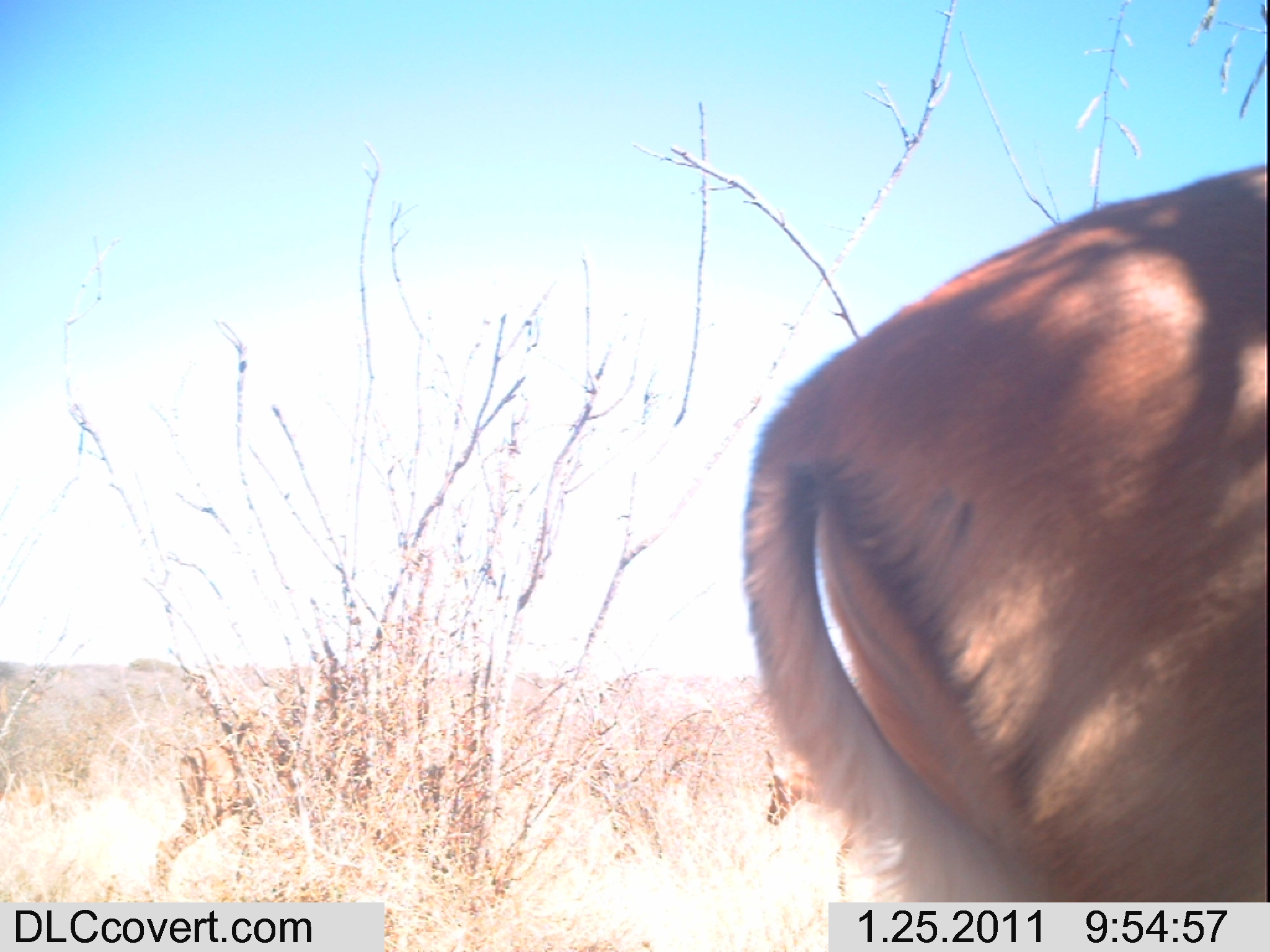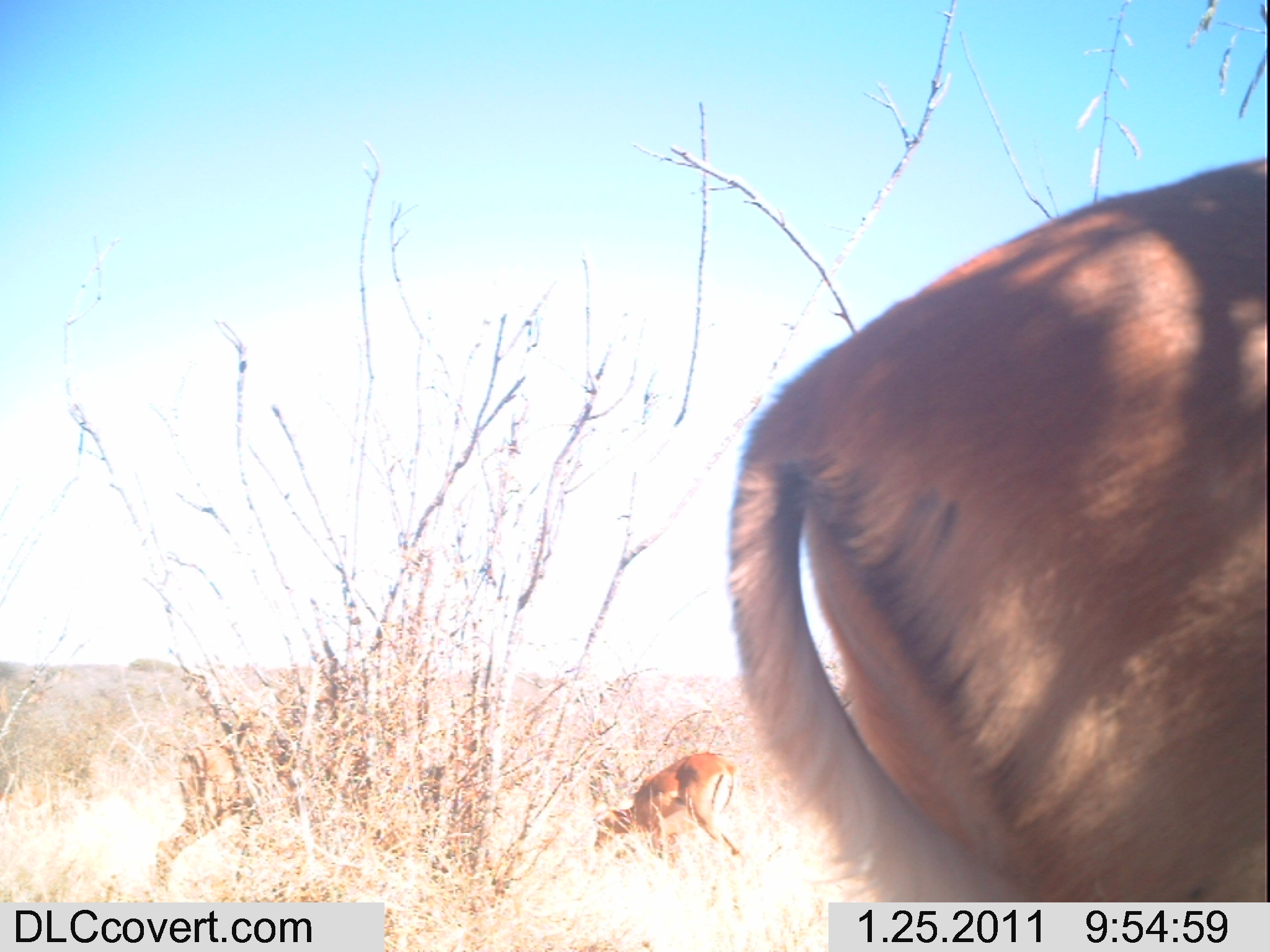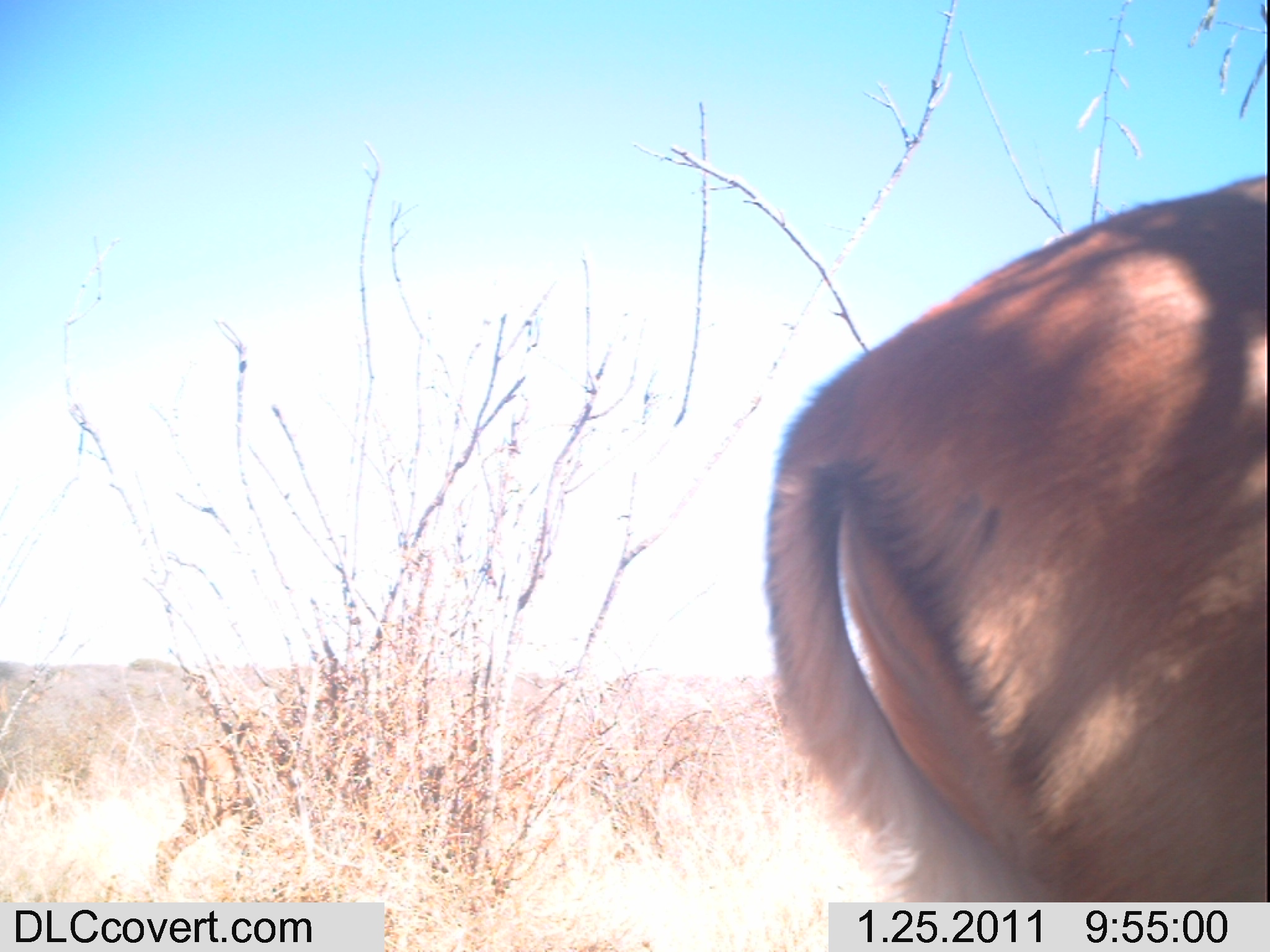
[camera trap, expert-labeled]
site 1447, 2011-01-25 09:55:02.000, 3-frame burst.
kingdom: Animalia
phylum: Chordata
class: Mammalia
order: Artiodactyla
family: Bovidae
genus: Aepyceros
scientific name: Aepyceros melampus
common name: impala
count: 3